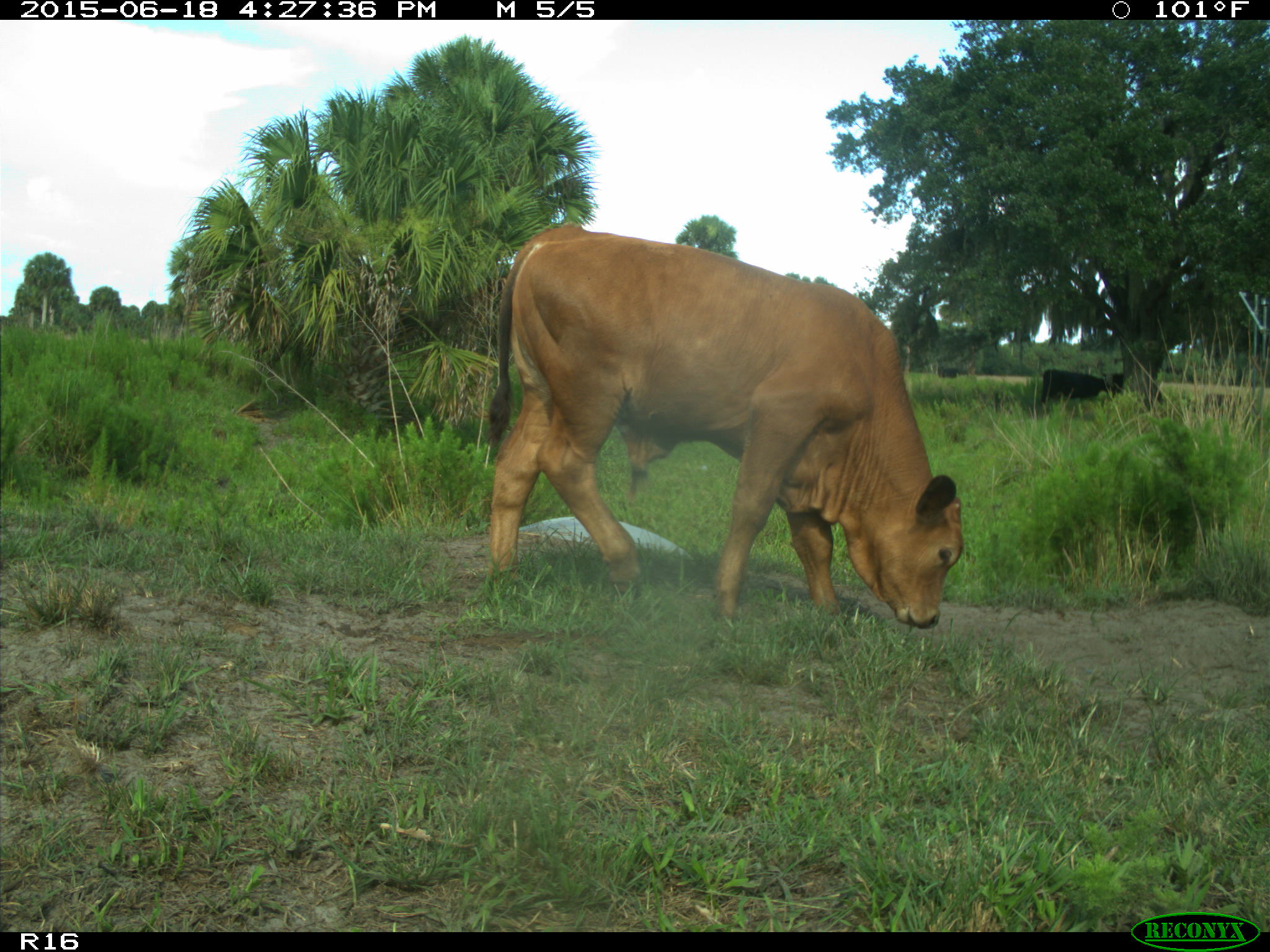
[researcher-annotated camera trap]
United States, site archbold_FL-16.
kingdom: Animalia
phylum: Chordata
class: Mammalia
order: Artiodactyla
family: Bovidae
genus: Bos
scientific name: Bos taurus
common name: domestic cow